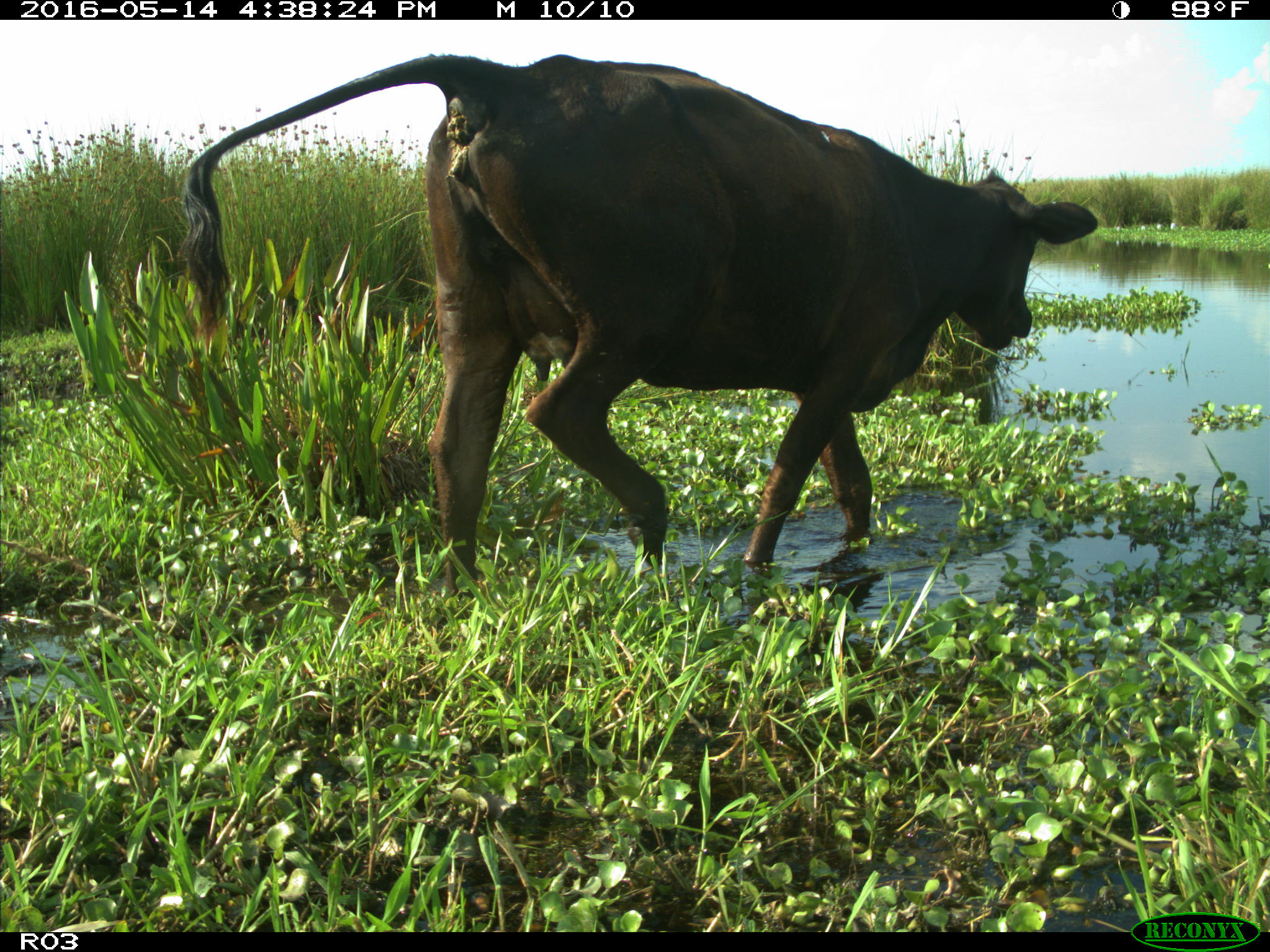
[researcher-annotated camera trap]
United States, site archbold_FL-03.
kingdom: Animalia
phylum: Chordata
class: Mammalia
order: Artiodactyla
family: Bovidae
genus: Bos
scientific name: Bos taurus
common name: domestic cow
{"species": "Bos taurus (domestic cow)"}